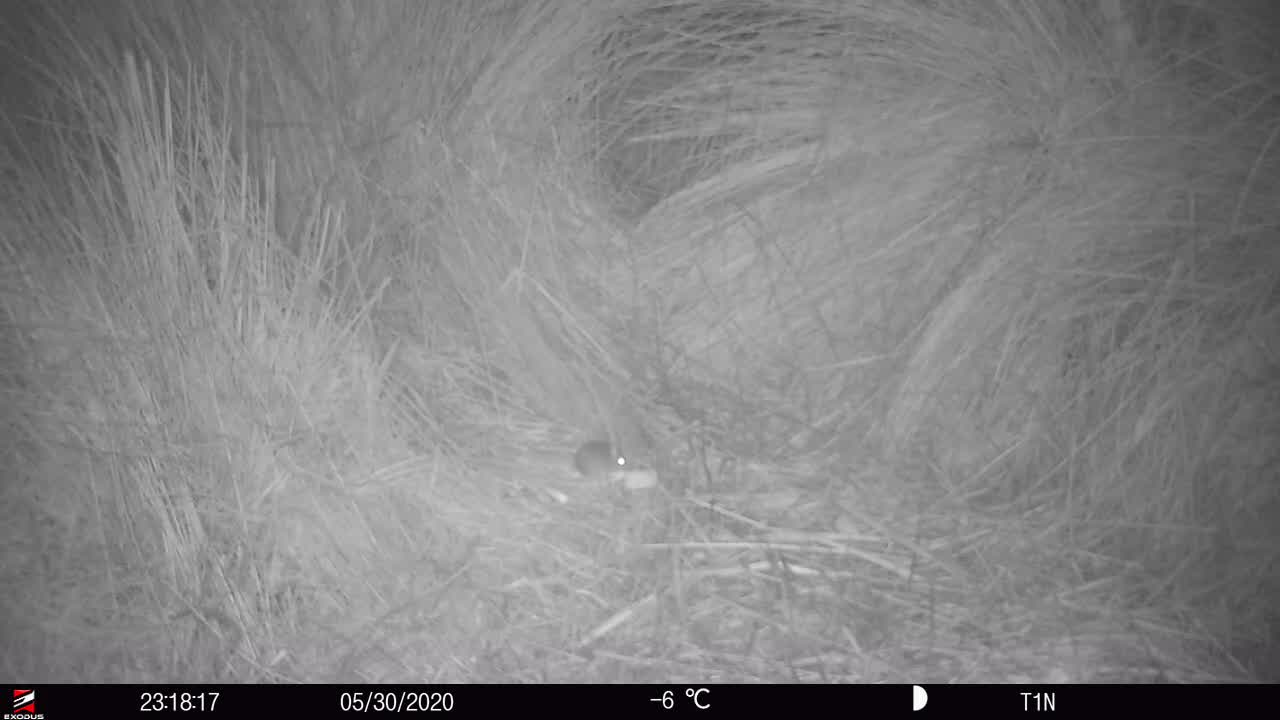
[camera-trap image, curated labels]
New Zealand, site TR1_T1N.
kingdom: Animalia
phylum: Chordata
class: Mammalia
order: Rodentia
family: Muridae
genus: Mus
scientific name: Mus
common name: mouse